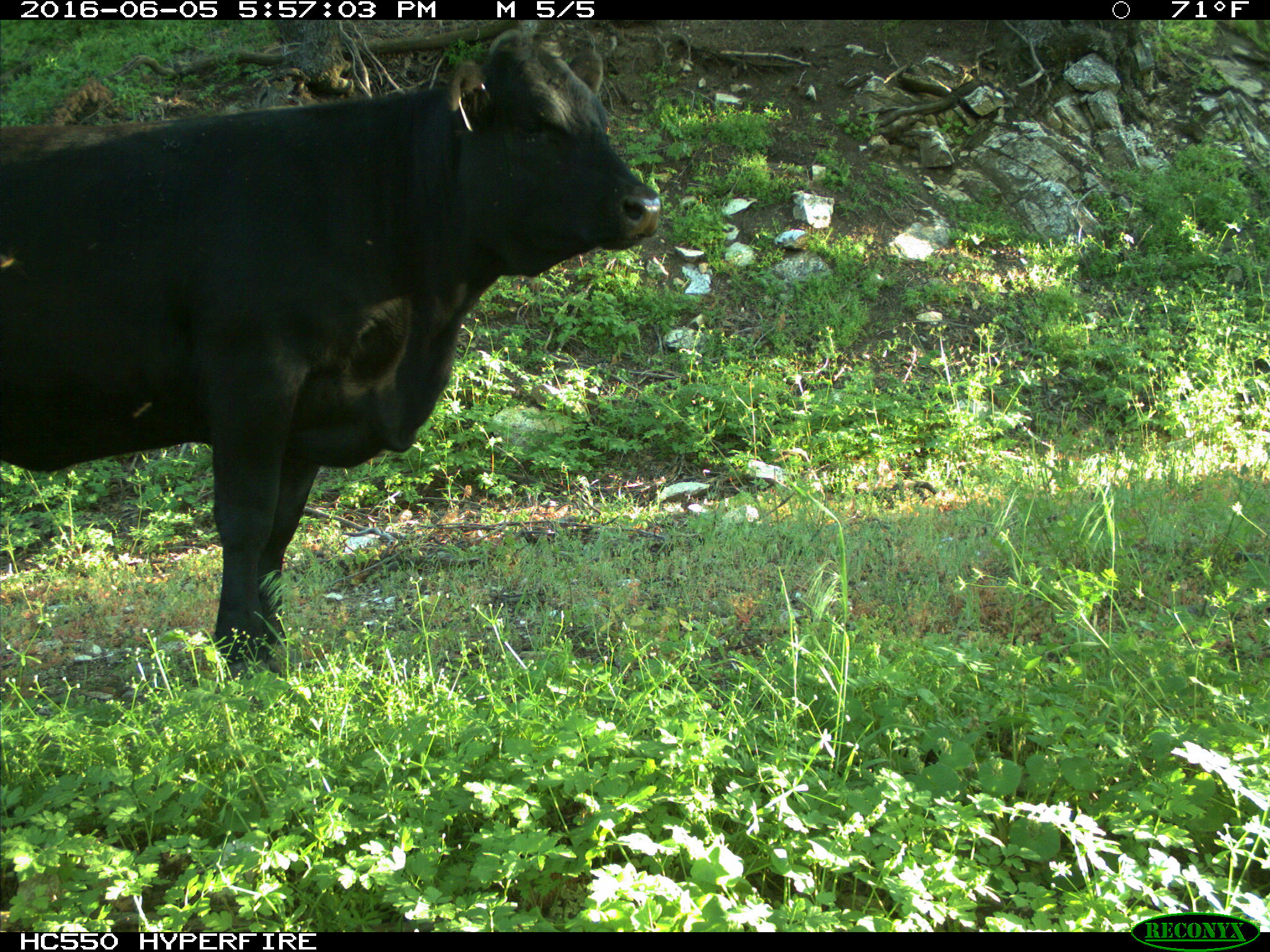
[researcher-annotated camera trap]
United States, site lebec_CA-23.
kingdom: Animalia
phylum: Chordata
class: Mammalia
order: Artiodactyla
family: Bovidae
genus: Bos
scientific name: Bos taurus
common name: domestic cow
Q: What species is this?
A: Bos taurus (domestic cow).